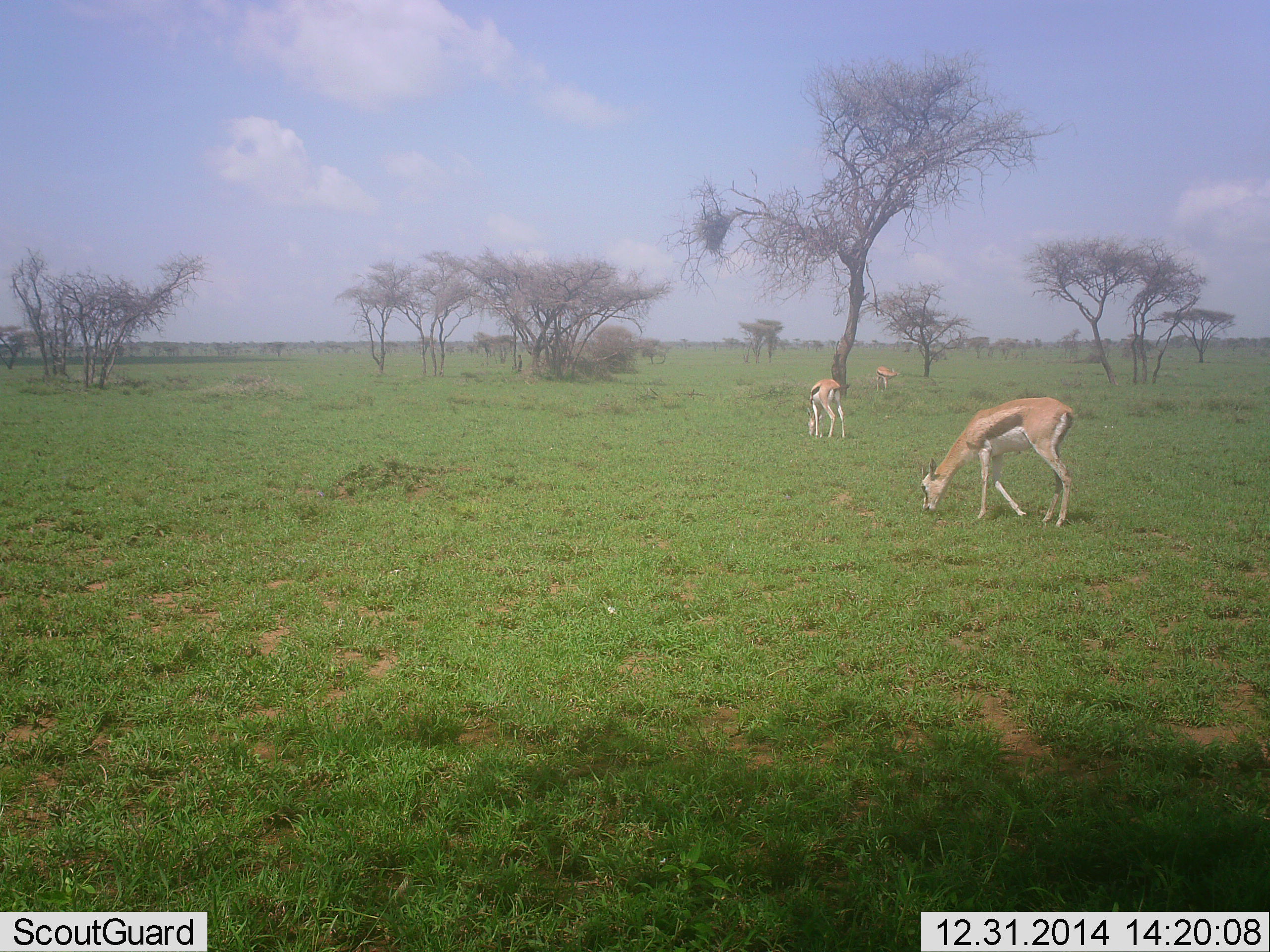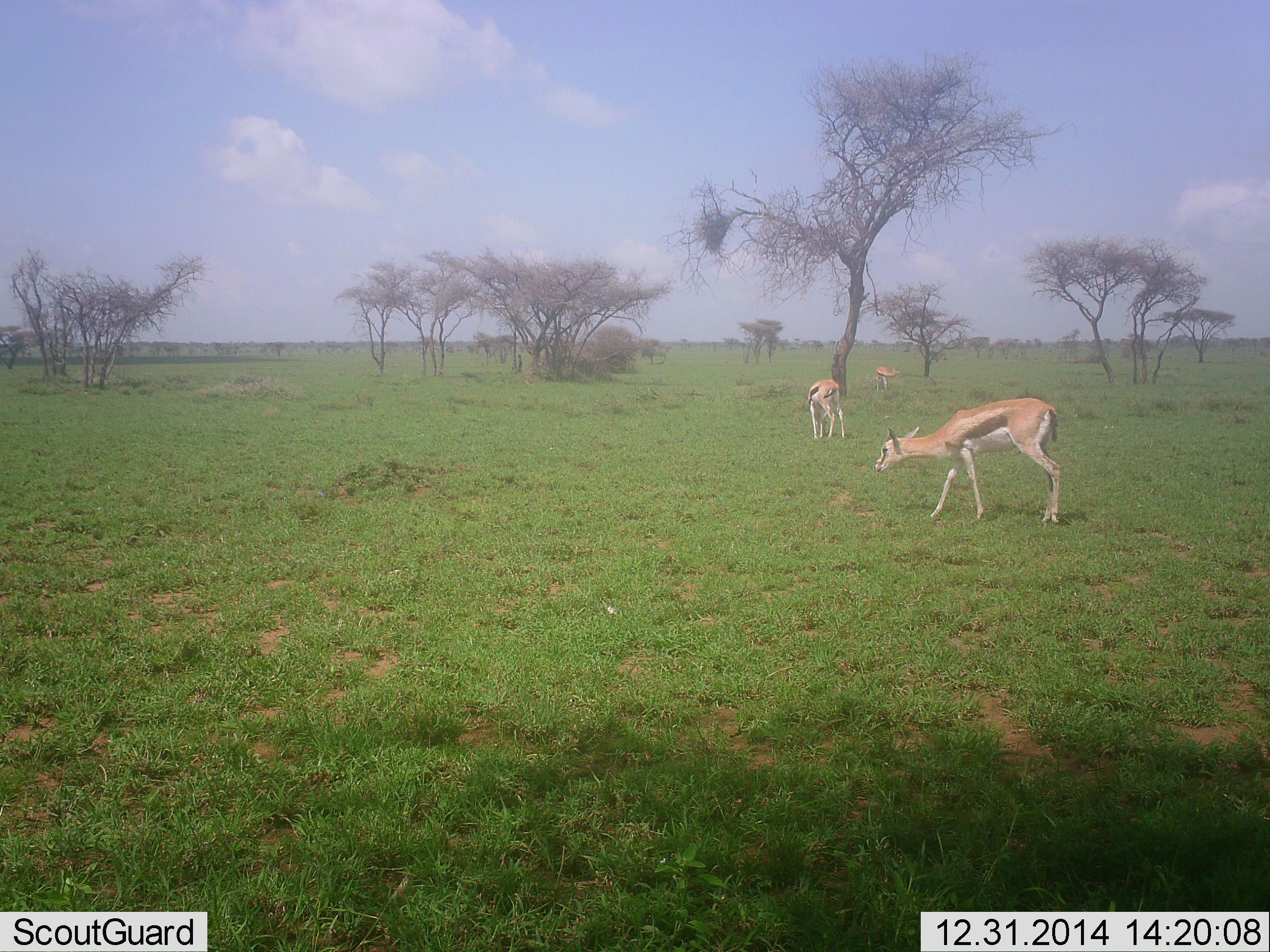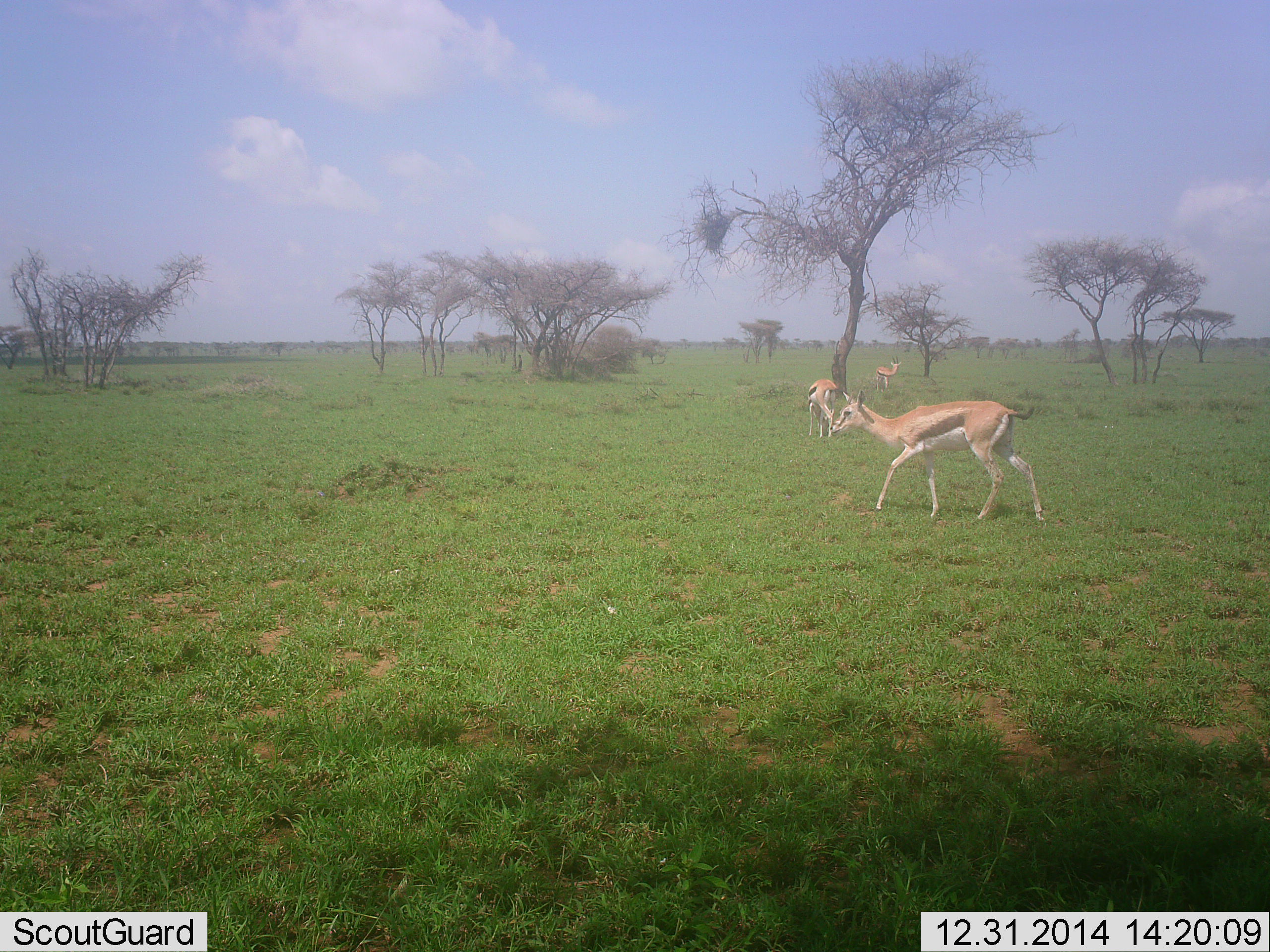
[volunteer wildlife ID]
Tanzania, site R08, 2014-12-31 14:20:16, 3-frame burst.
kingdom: Animalia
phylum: Chordata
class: Mammalia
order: Artiodactyla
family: Bovidae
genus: Eudorcas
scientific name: Eudorcas thomsonii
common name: thomson's gazelle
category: gazellethomsons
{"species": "gazellethomsons (thomson's gazelle) (Eudorcas thomsonii)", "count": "3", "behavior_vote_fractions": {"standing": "40%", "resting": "0%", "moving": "50%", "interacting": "0%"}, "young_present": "0%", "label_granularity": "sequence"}